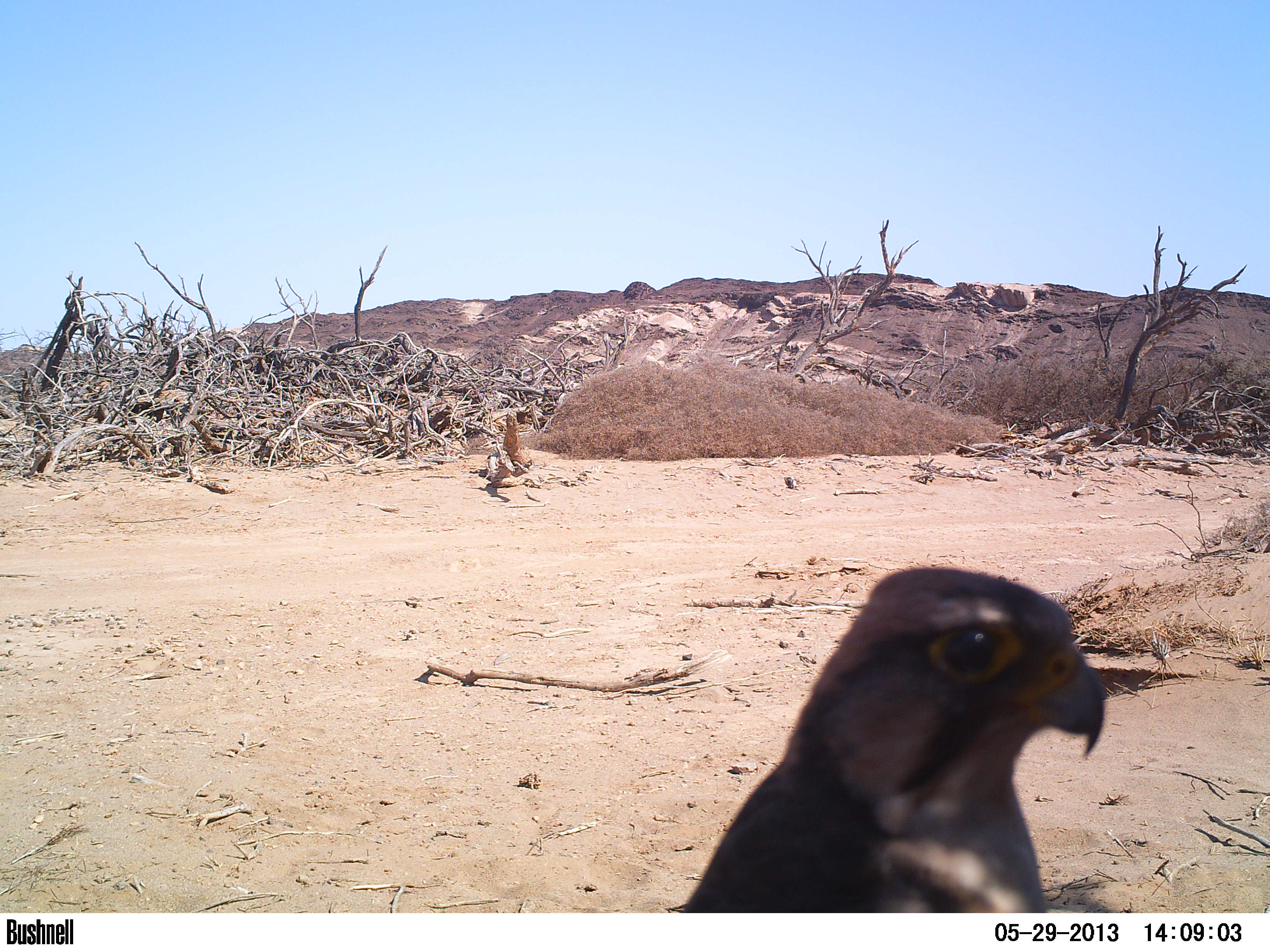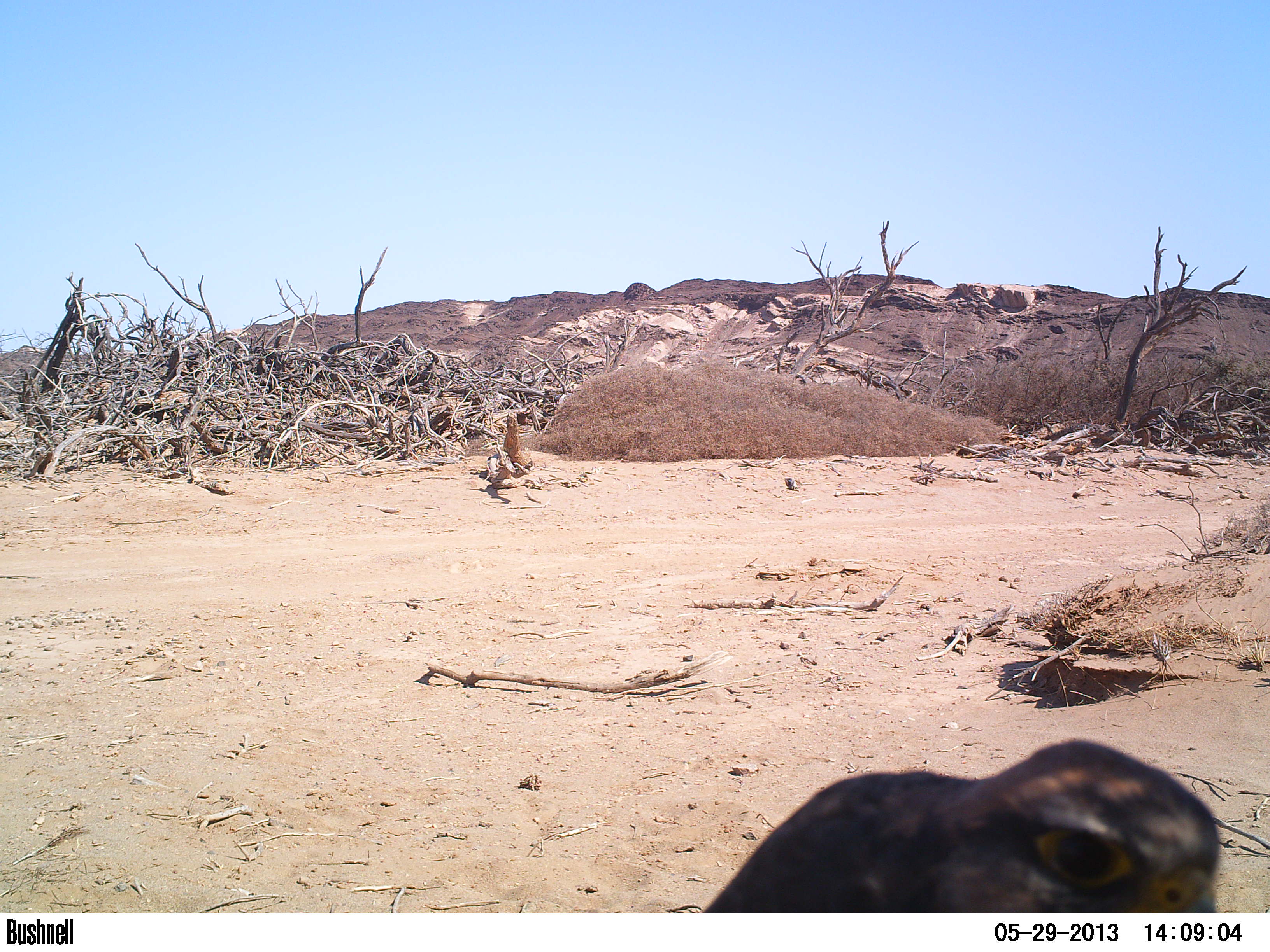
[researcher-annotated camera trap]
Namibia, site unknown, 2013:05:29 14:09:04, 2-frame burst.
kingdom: Animalia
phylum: Chordata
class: Aves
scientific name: Aves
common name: raptor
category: cn-raptors